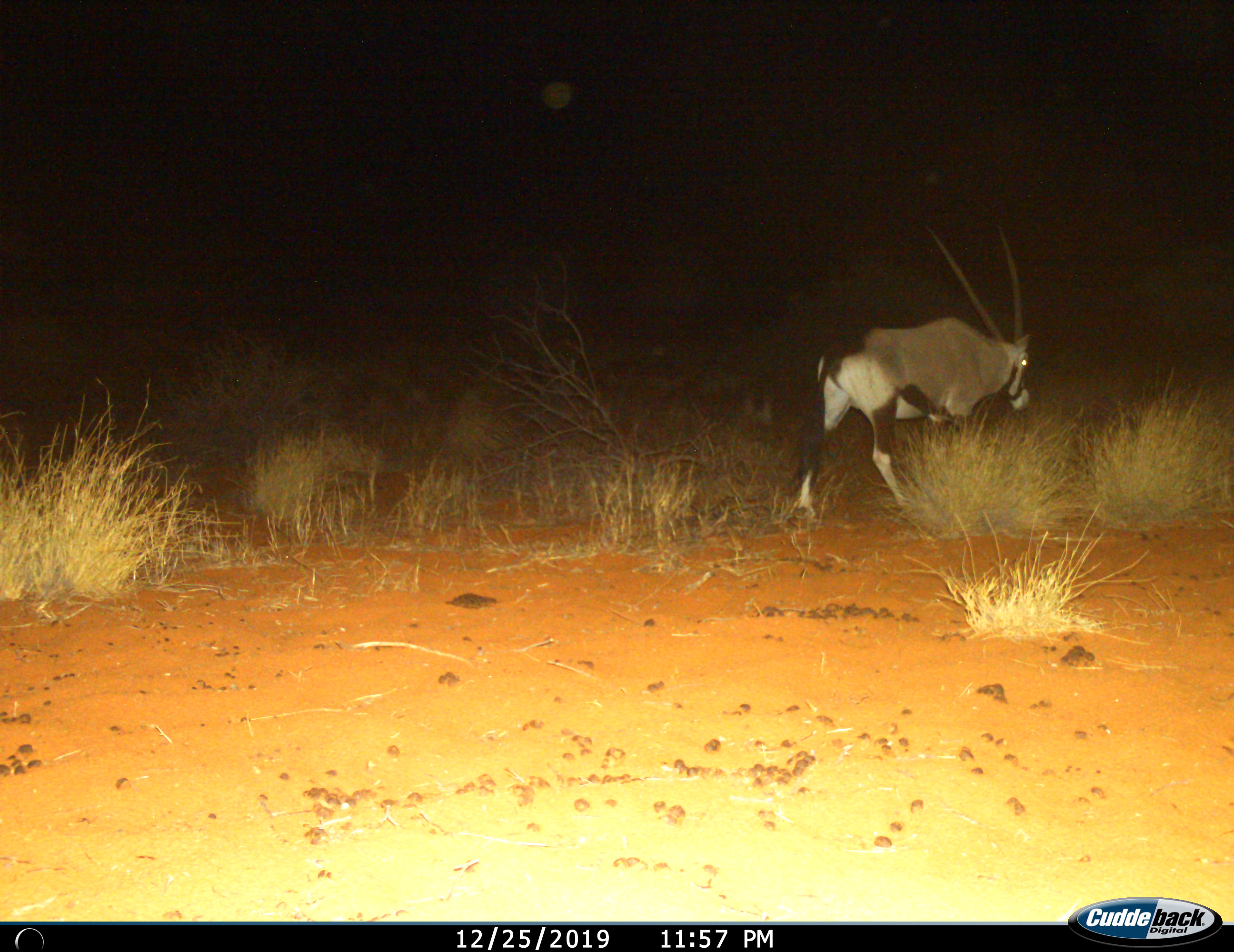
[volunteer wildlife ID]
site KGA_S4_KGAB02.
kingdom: Animalia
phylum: Chordata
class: Mammalia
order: Artiodactyla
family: Bovidae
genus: Oryx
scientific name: Oryx gazella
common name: gemsbok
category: oryx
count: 1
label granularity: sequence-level